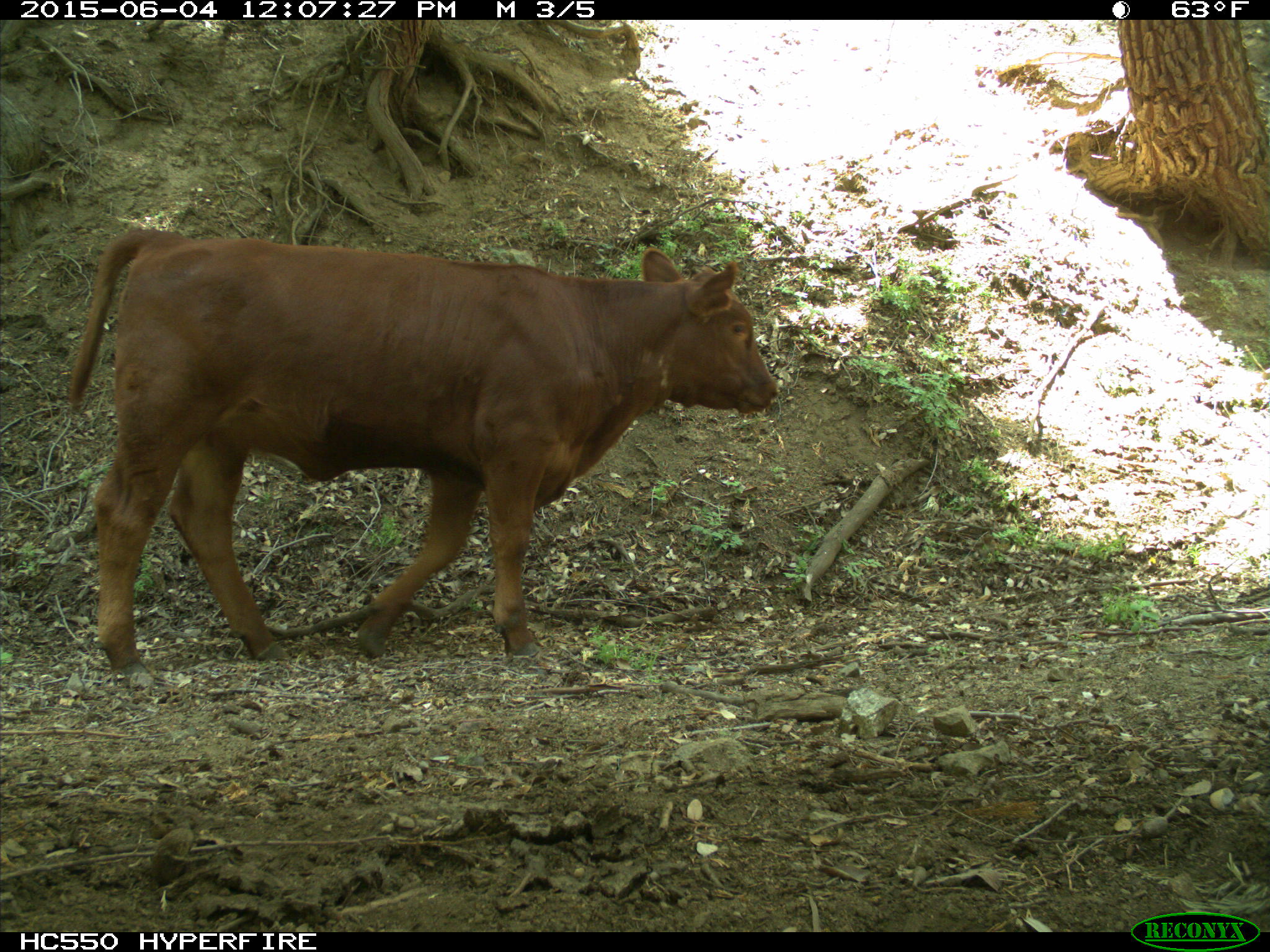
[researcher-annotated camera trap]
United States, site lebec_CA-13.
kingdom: Animalia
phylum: Chordata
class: Mammalia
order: Artiodactyla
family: Bovidae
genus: Bos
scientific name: Bos taurus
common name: domestic cow